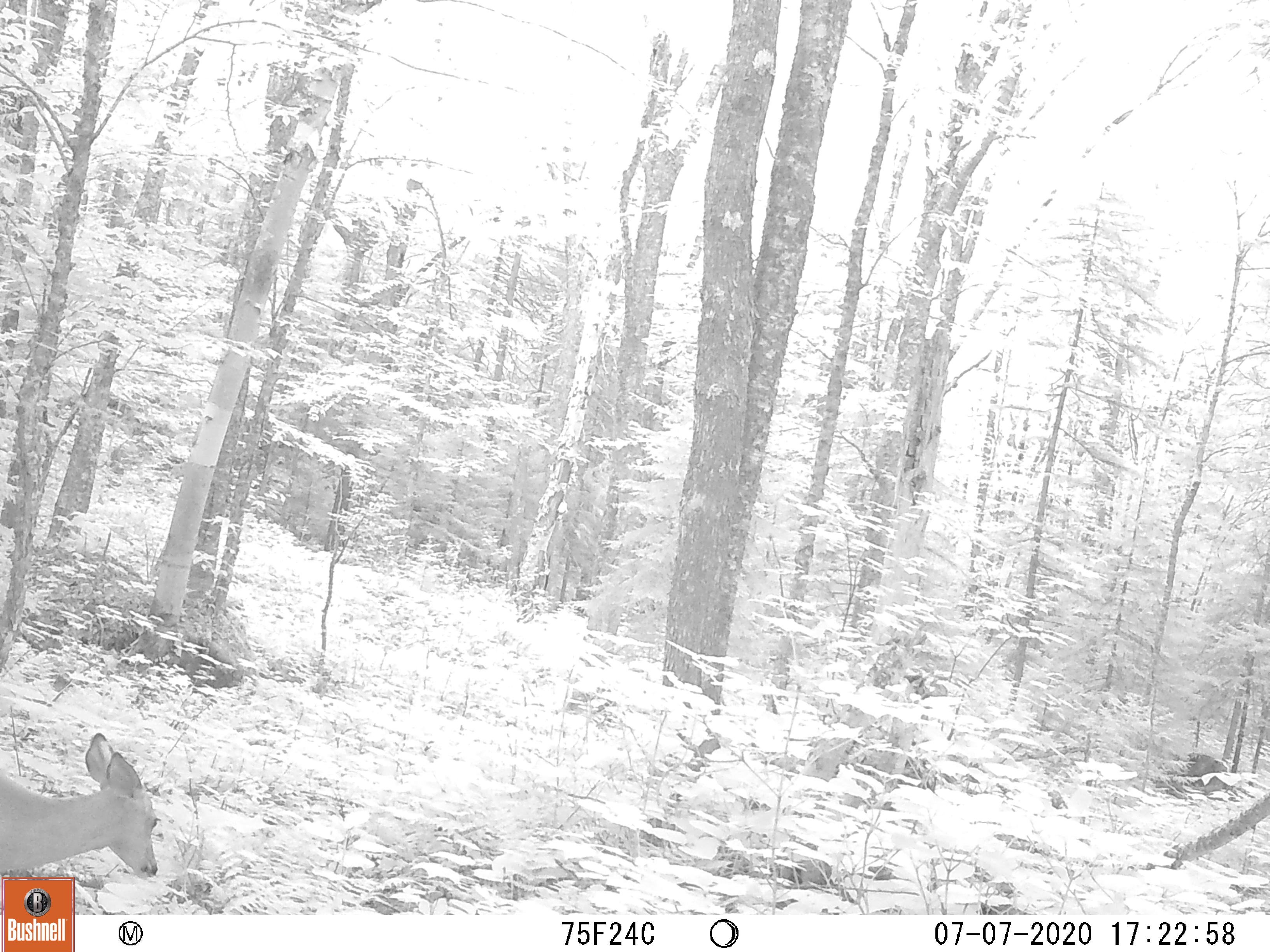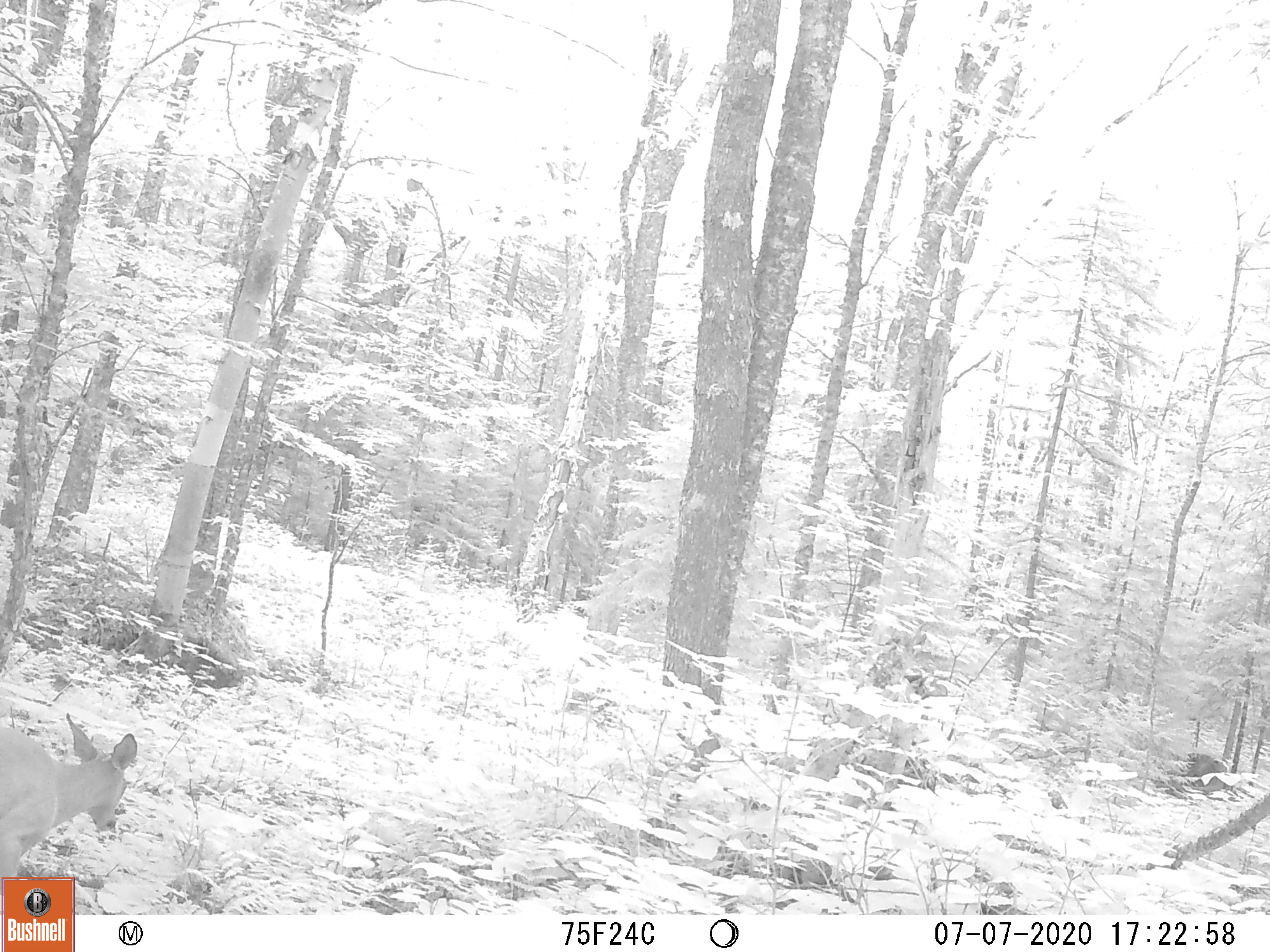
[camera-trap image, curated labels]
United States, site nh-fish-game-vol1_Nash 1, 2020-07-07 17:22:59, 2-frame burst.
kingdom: Animalia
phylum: Chordata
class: Mammalia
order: Artiodactyla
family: Cervidae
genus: Odocoileus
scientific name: Odocoileus virginianus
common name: white-tailed deer